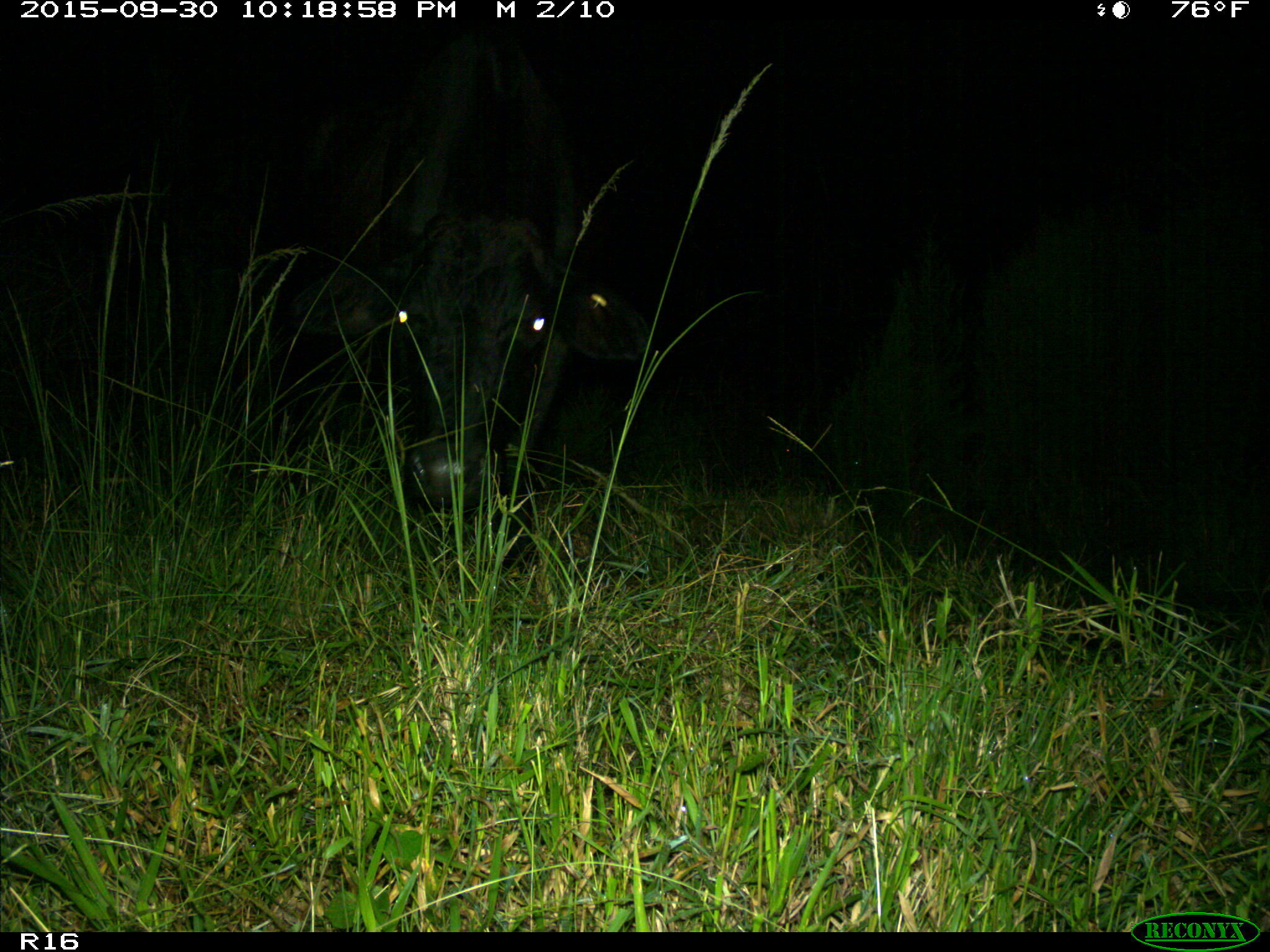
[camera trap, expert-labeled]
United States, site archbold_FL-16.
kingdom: Animalia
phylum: Chordata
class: Mammalia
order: Artiodactyla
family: Bovidae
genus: Bos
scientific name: Bos taurus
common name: domestic cow